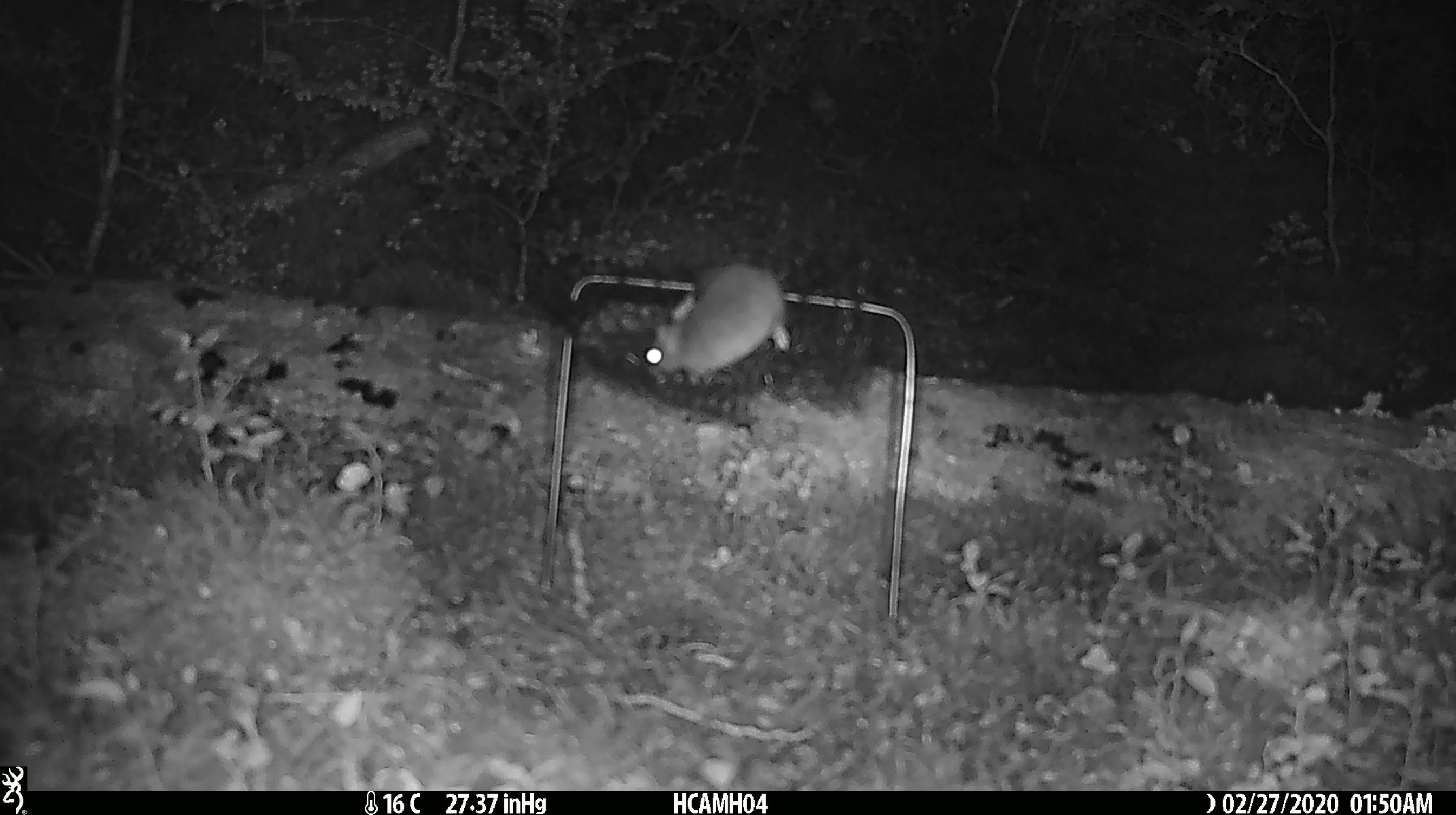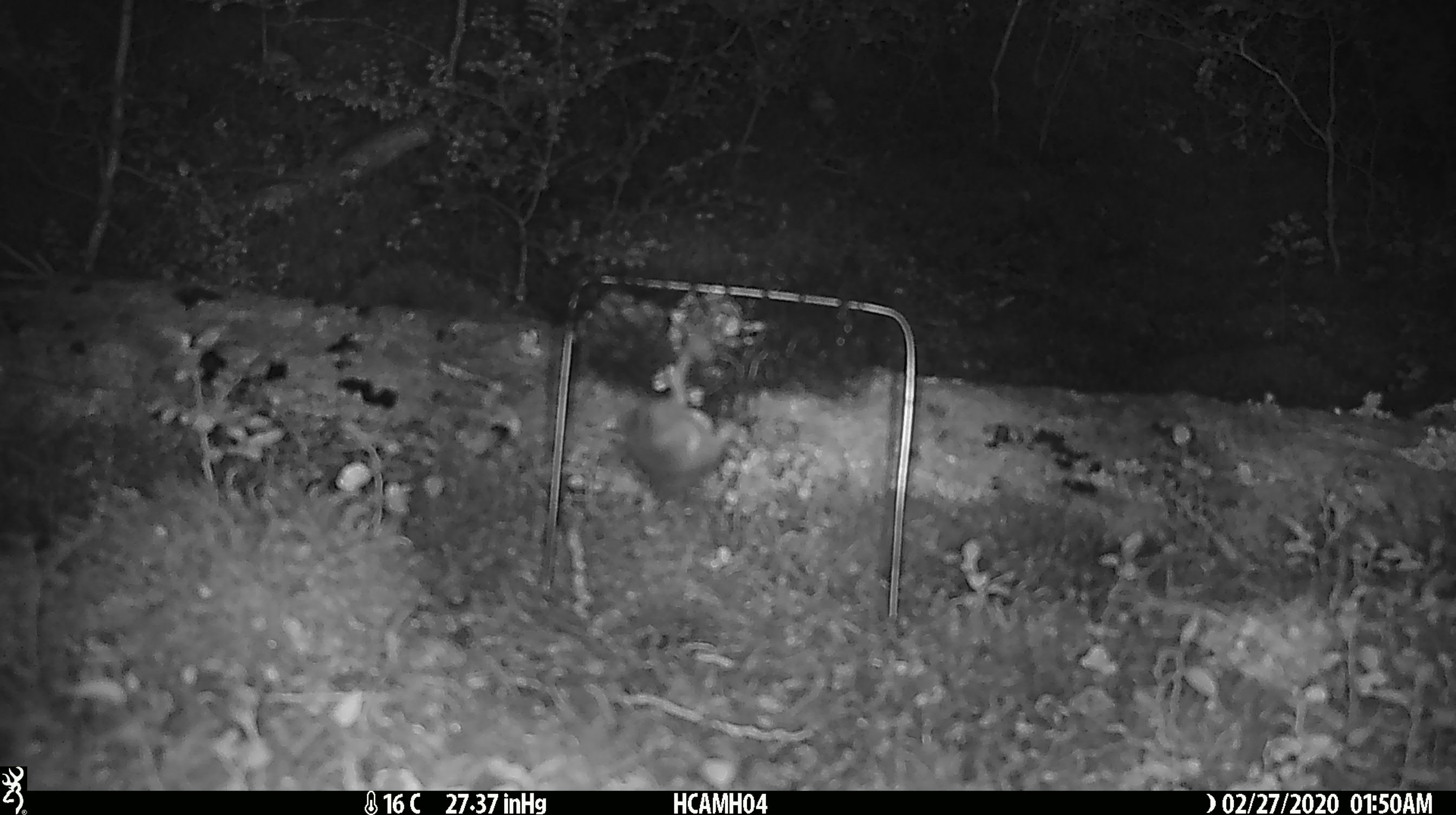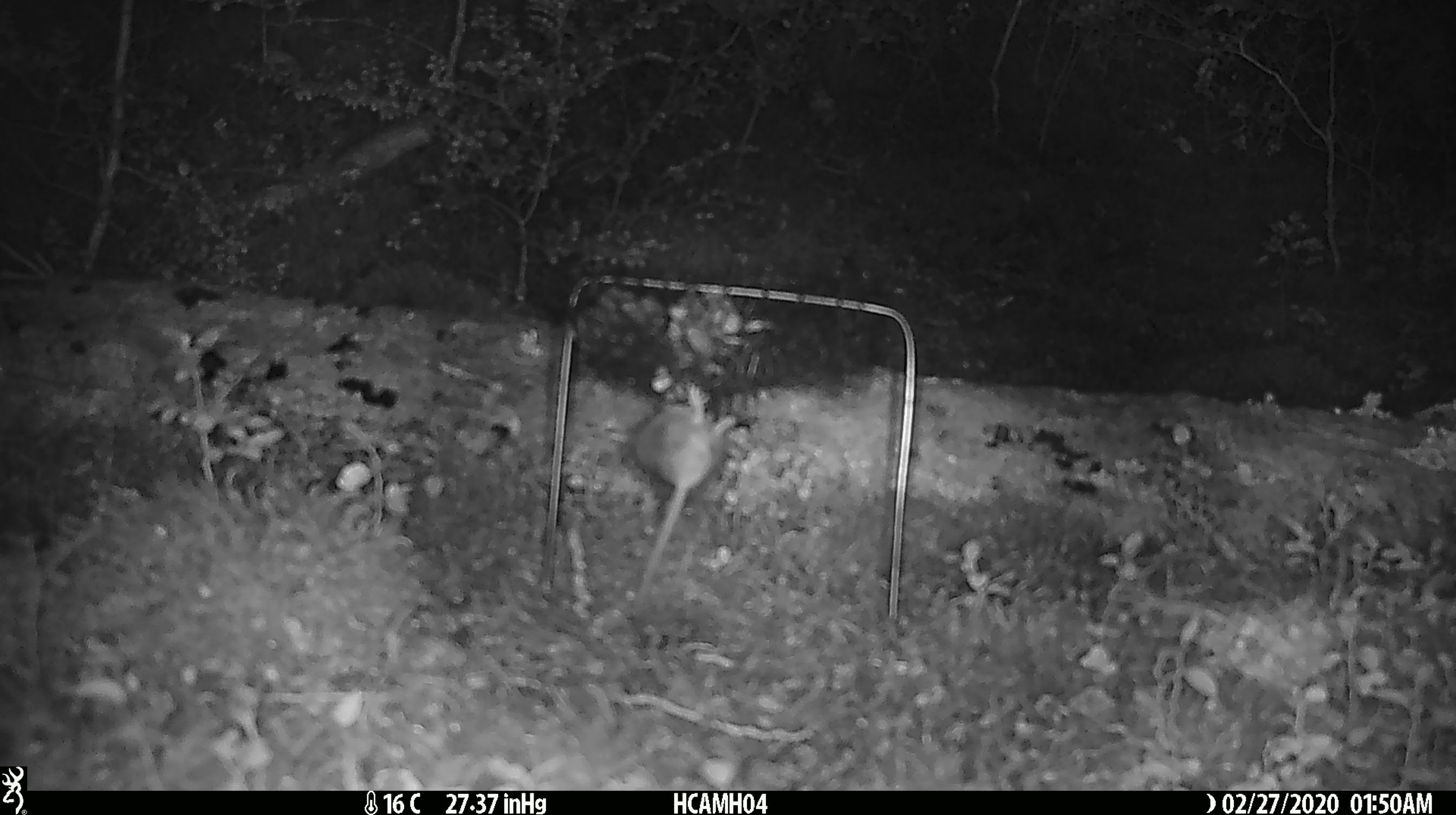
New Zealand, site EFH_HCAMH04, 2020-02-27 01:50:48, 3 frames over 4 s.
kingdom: Animalia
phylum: Chordata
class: Mammalia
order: Rodentia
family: Muridae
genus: Mus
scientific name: Mus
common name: mouse